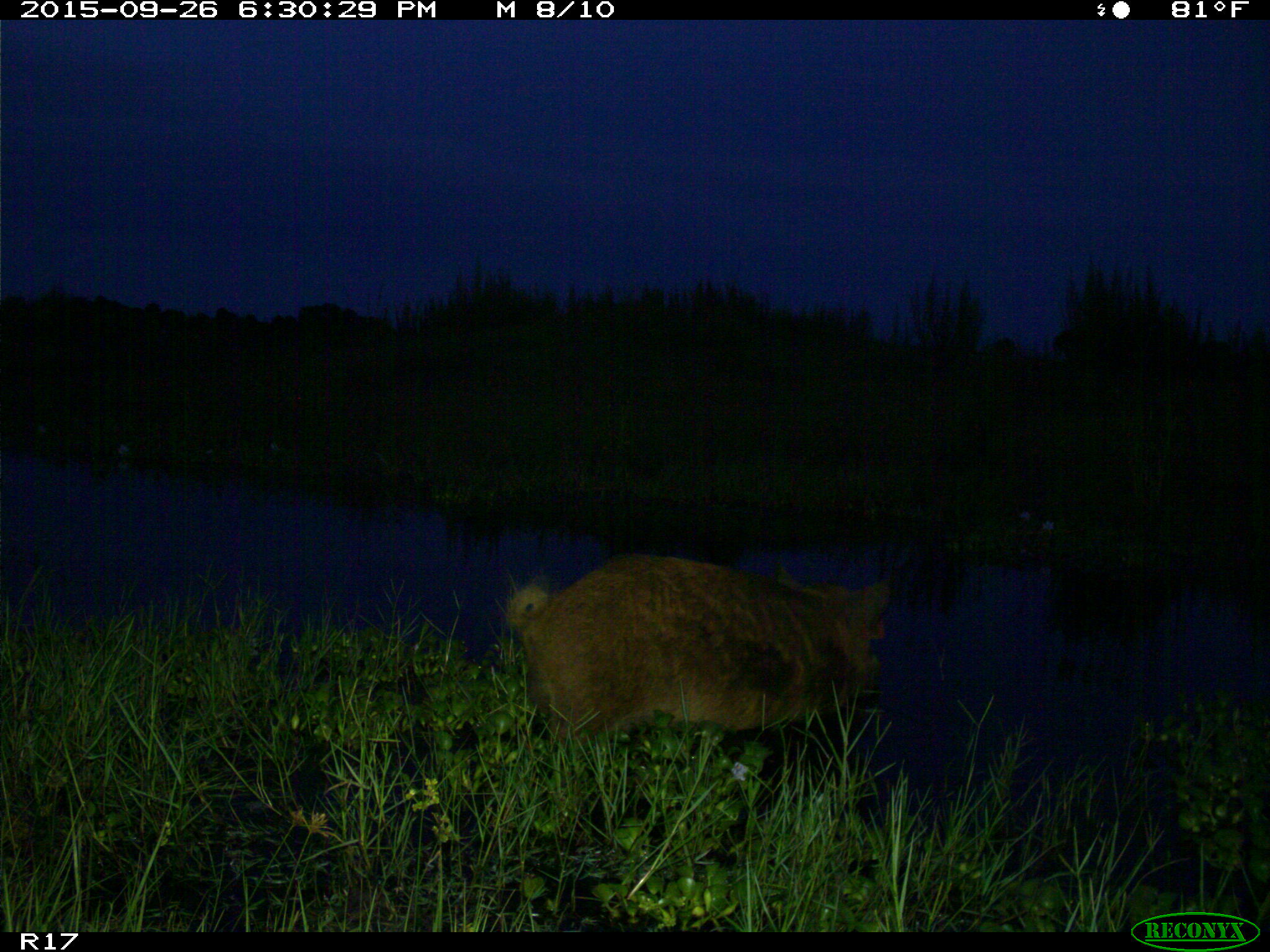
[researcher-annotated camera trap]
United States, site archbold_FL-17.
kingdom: Animalia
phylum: Chordata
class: Mammalia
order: Artiodactyla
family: Suidae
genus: Sus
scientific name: Sus scrofa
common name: wild boar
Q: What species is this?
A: Sus scrofa (wild boar).